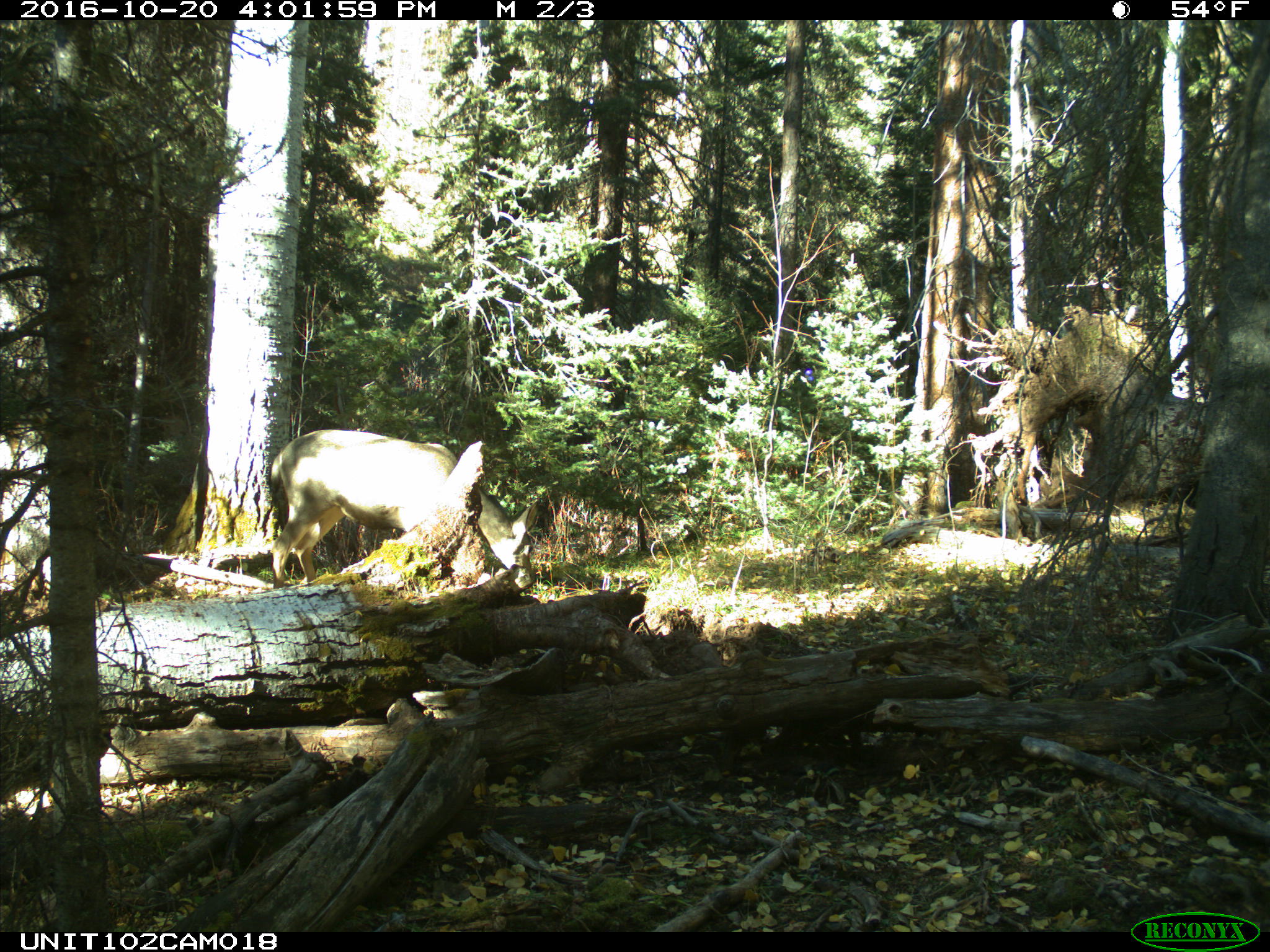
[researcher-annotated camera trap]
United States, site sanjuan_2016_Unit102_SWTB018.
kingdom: Animalia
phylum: Chordata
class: Mammalia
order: Artiodactyla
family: Cervidae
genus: Odocoileus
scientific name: Odocoileus hemionus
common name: mule deer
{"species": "Odocoileus hemionus (mule deer)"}